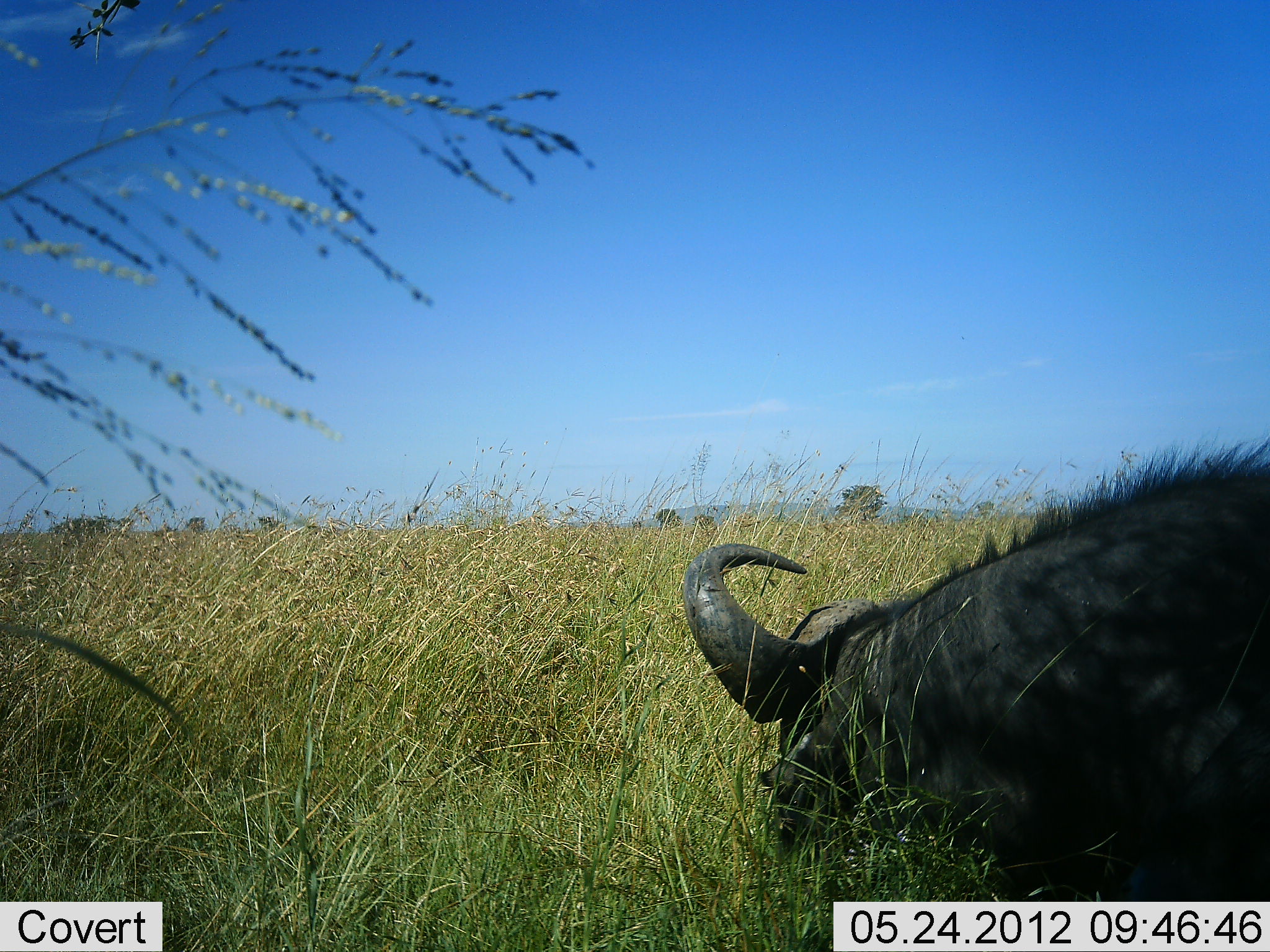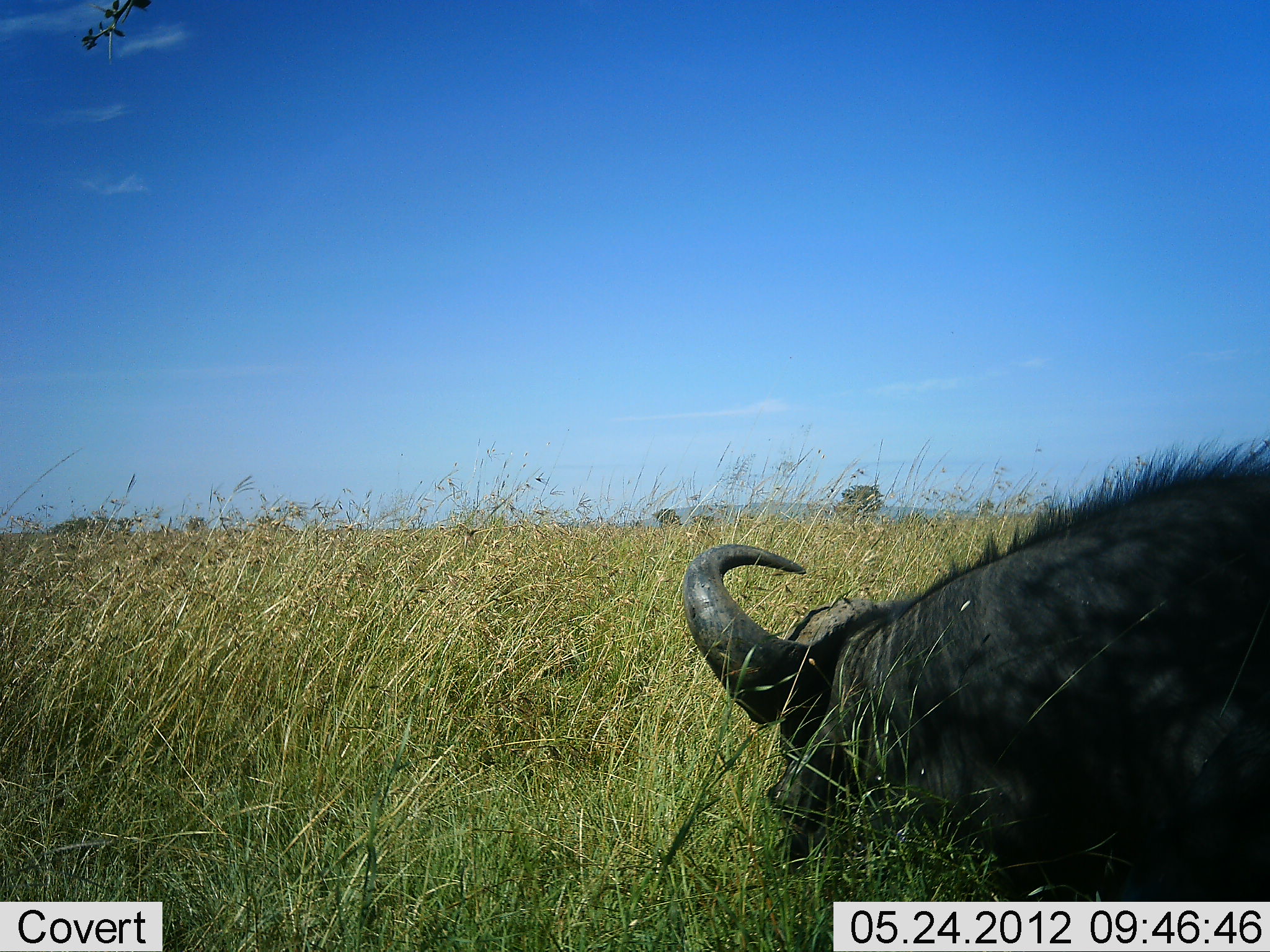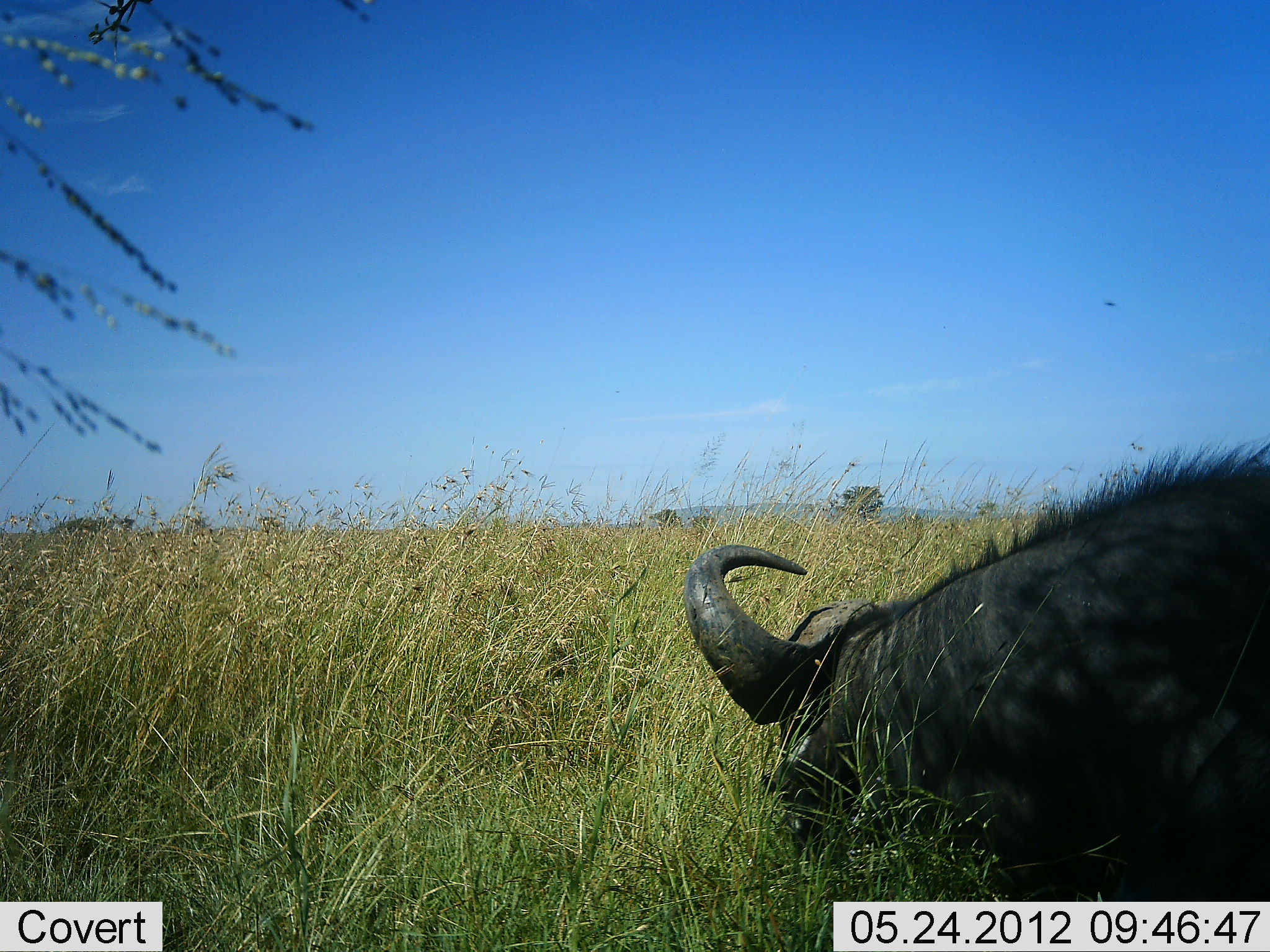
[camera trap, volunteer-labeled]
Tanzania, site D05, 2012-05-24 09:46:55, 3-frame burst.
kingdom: Animalia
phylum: Chordata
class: Mammalia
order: Artiodactyla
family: Bovidae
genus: Syncerus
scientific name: Syncerus caffer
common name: cape buffalo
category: buffalo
Buffalo (cape buffalo) (Syncerus caffer), count 1. Behavior (volunteer vote fractions): standing 0%, resting 90%, moving 0%, interacting 0%. Young present (vote fraction): 0%. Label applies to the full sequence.